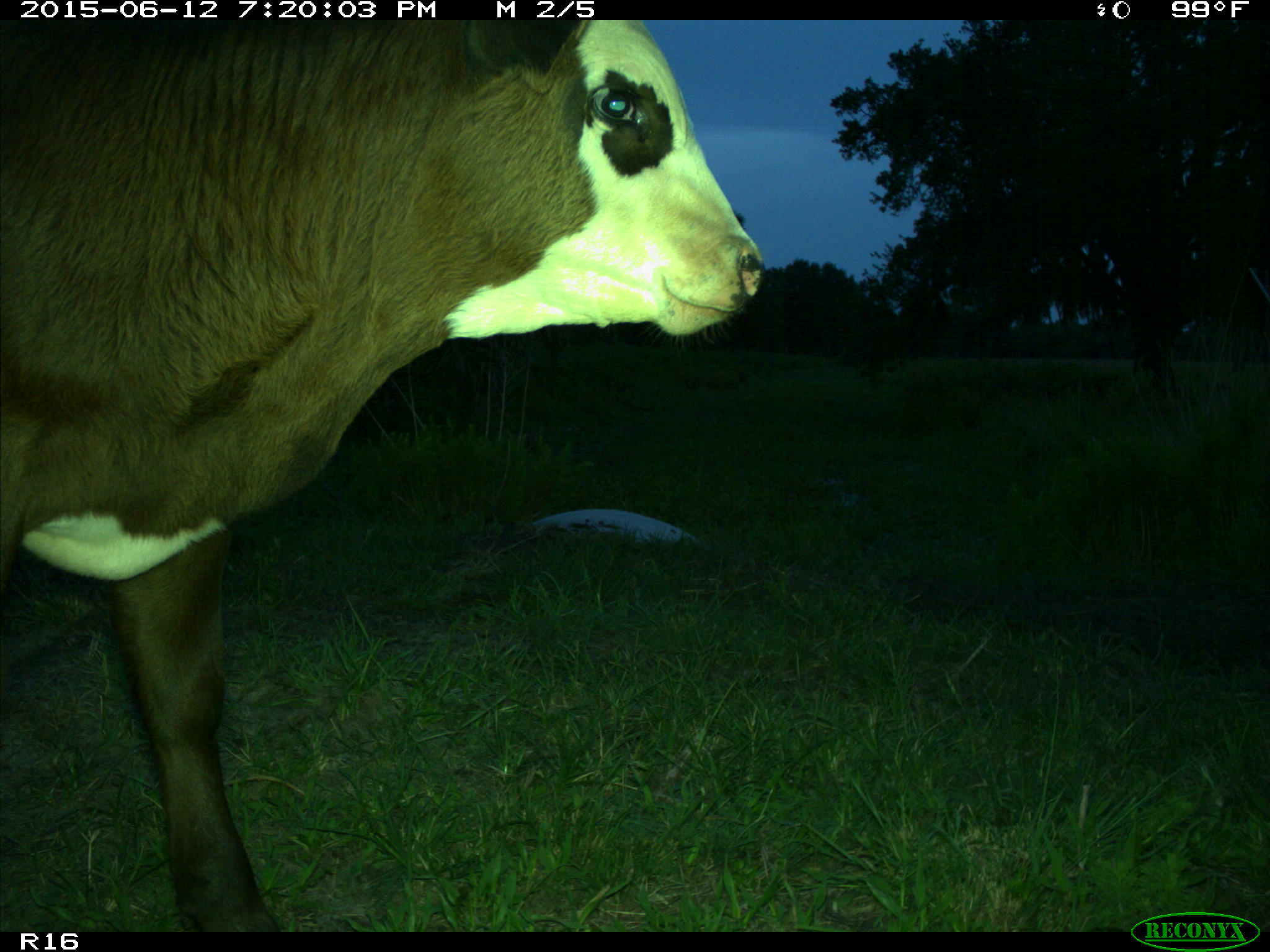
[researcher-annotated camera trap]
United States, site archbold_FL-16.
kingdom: Animalia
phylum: Chordata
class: Mammalia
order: Artiodactyla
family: Bovidae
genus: Bos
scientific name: Bos taurus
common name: domestic cow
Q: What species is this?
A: Bos taurus (domestic cow).